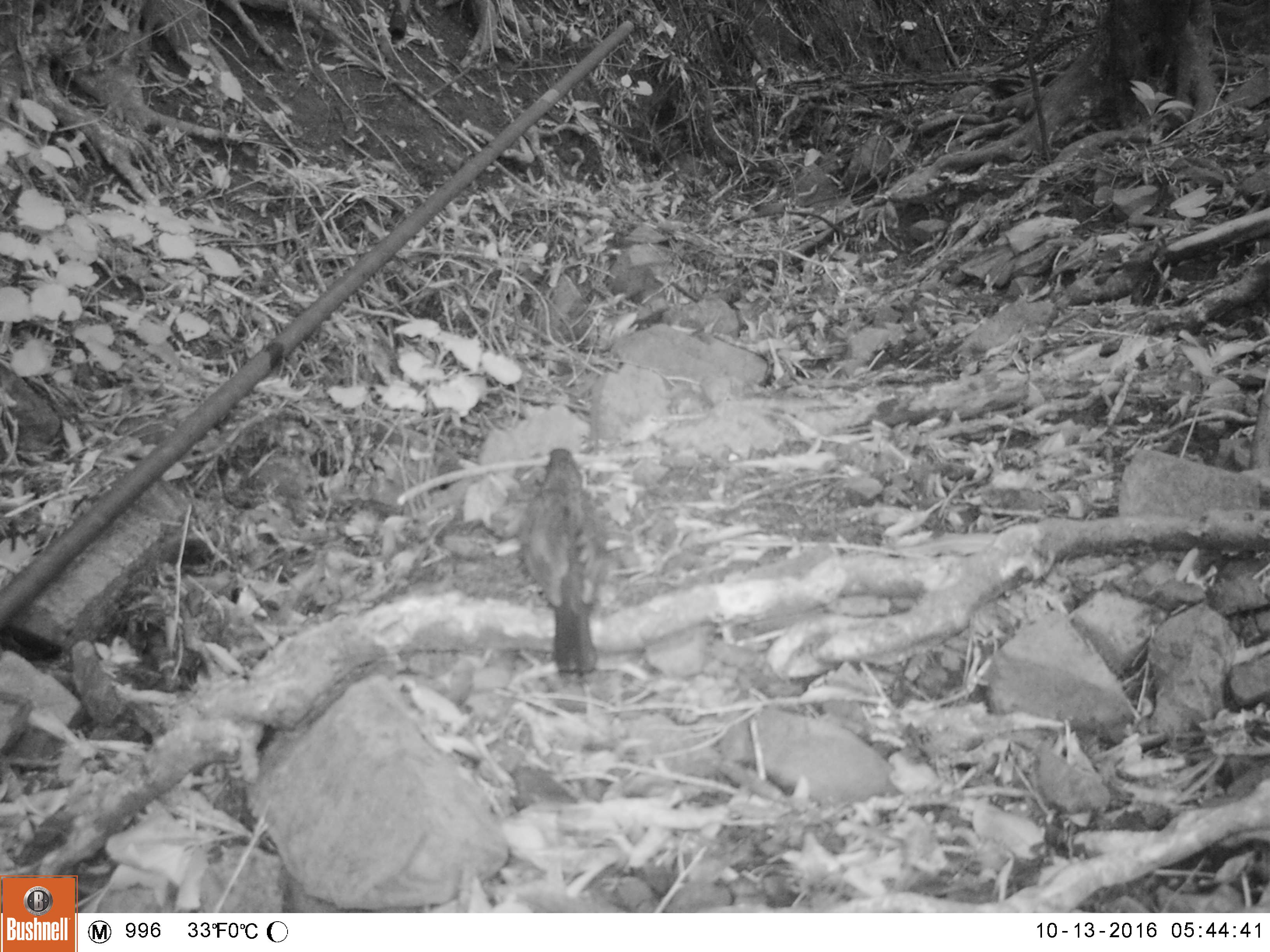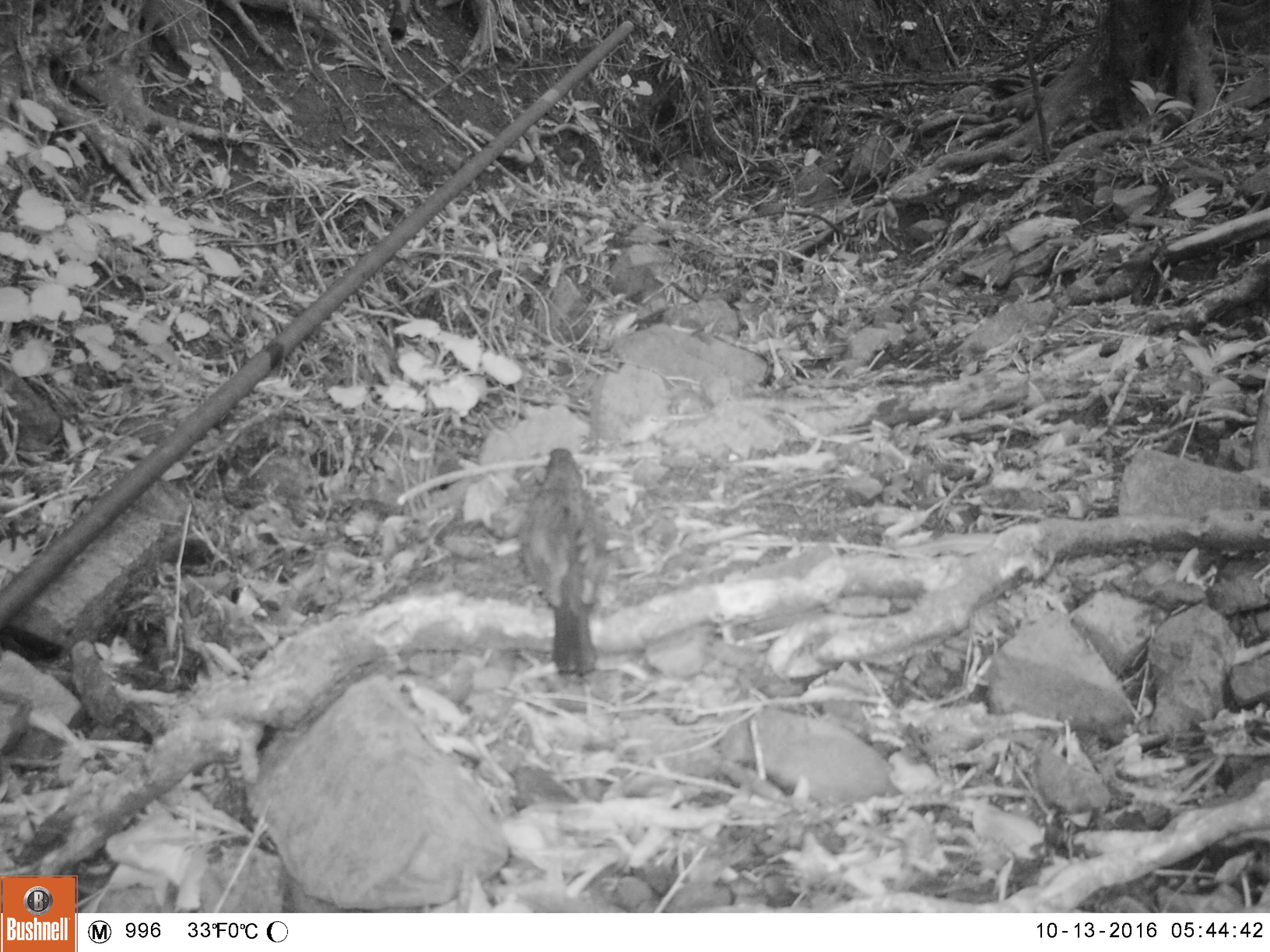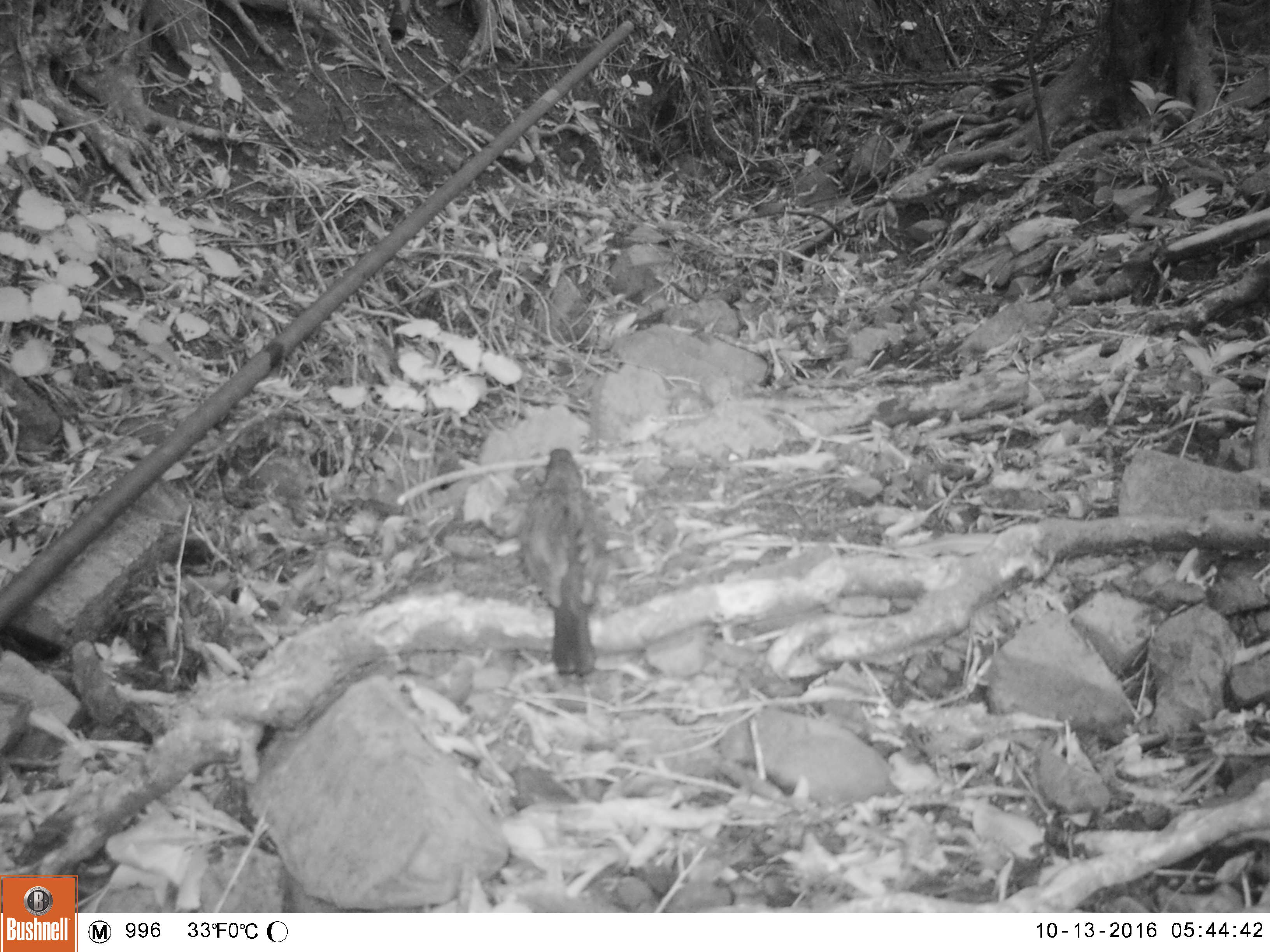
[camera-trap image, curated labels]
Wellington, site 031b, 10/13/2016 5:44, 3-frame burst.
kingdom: Animalia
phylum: Chordata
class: Aves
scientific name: Aves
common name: bird